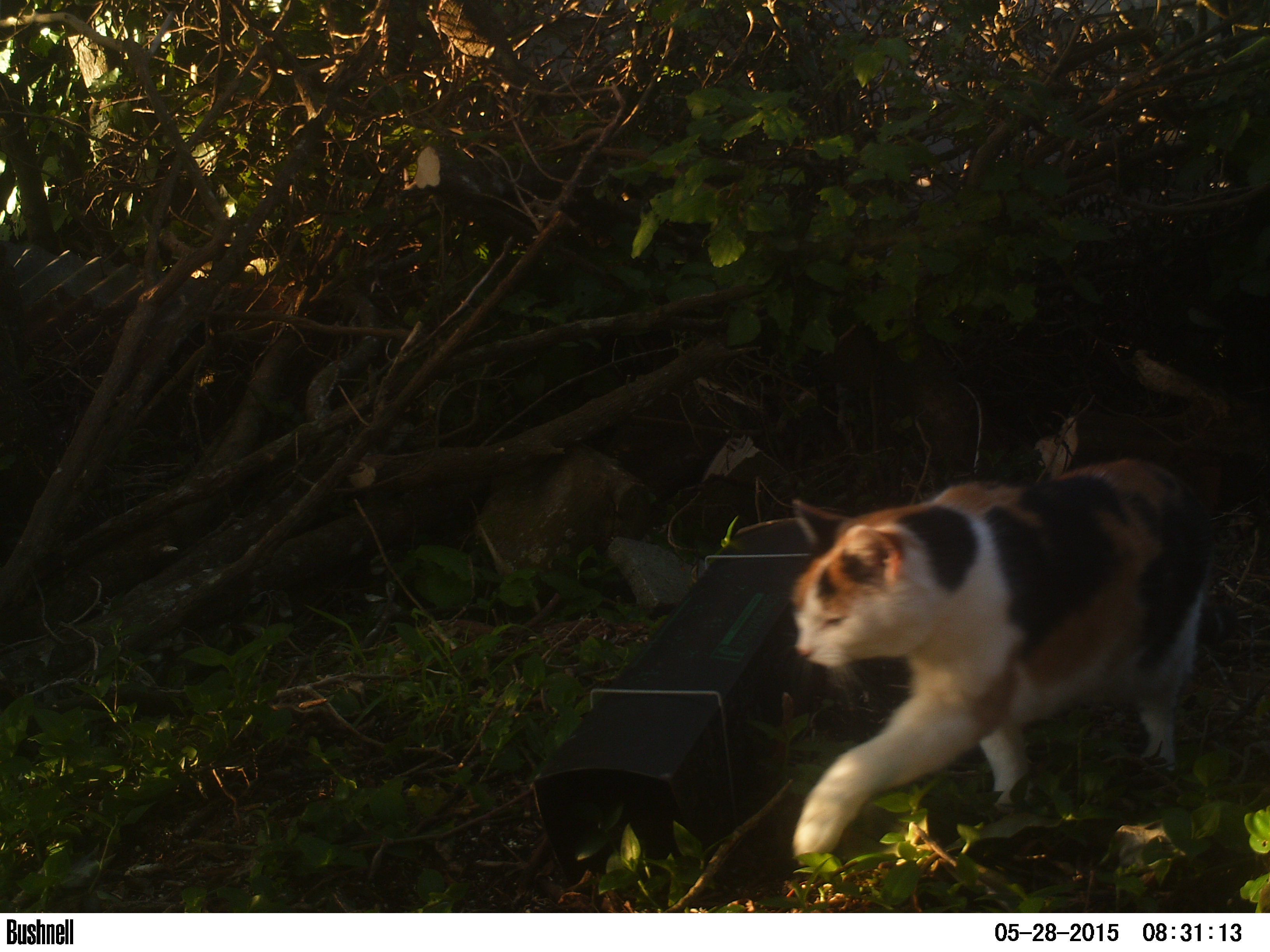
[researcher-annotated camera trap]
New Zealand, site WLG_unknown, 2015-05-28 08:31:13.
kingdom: Animalia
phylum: Chordata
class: Mammalia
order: Carnivora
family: Felidae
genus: Felis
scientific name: Felis catus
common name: domestic cat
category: cat